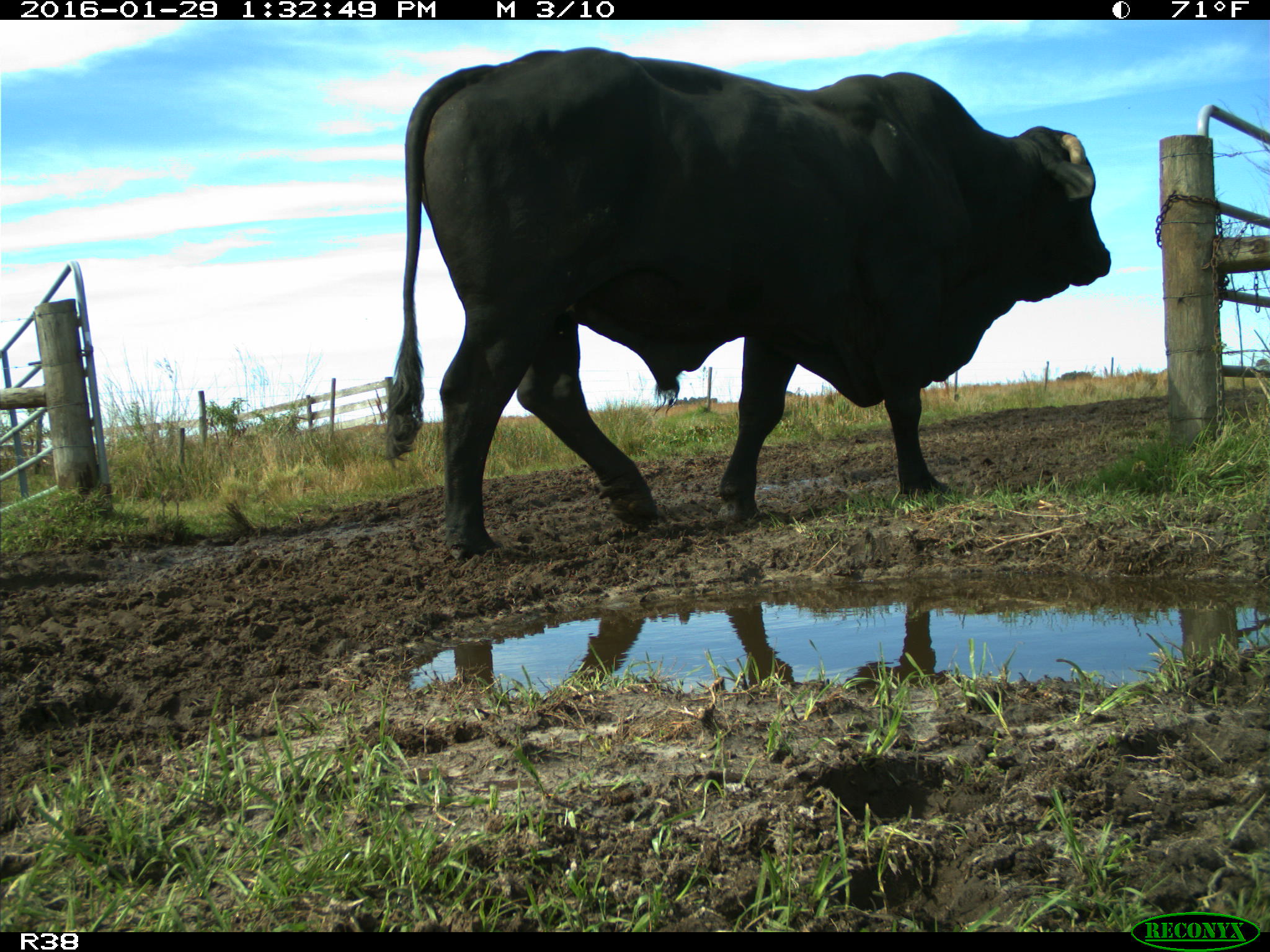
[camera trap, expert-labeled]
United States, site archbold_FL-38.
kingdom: Animalia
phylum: Chordata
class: Mammalia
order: Artiodactyla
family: Bovidae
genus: Bos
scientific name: Bos taurus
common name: domestic cow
Bos taurus (domestic cow).